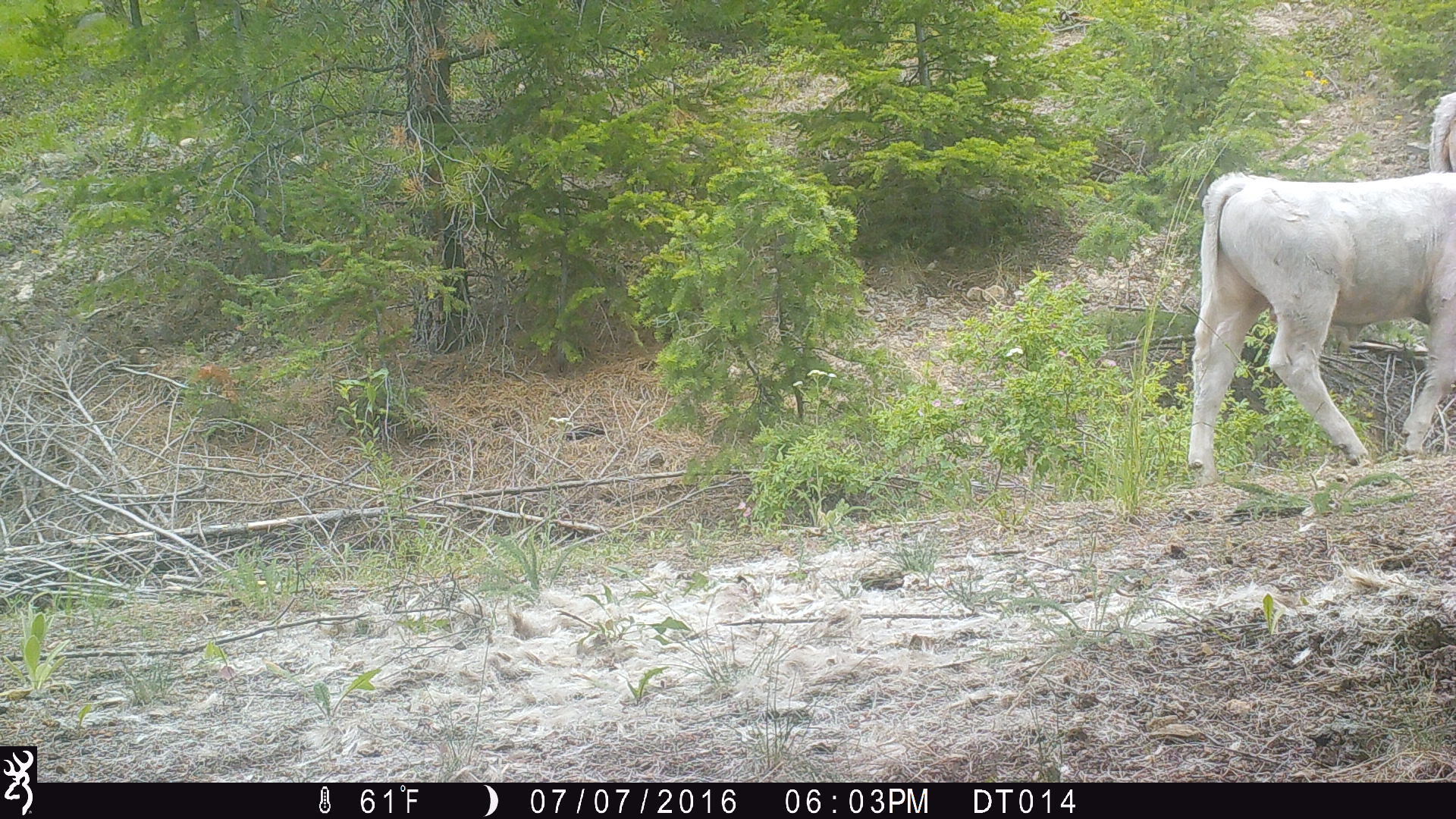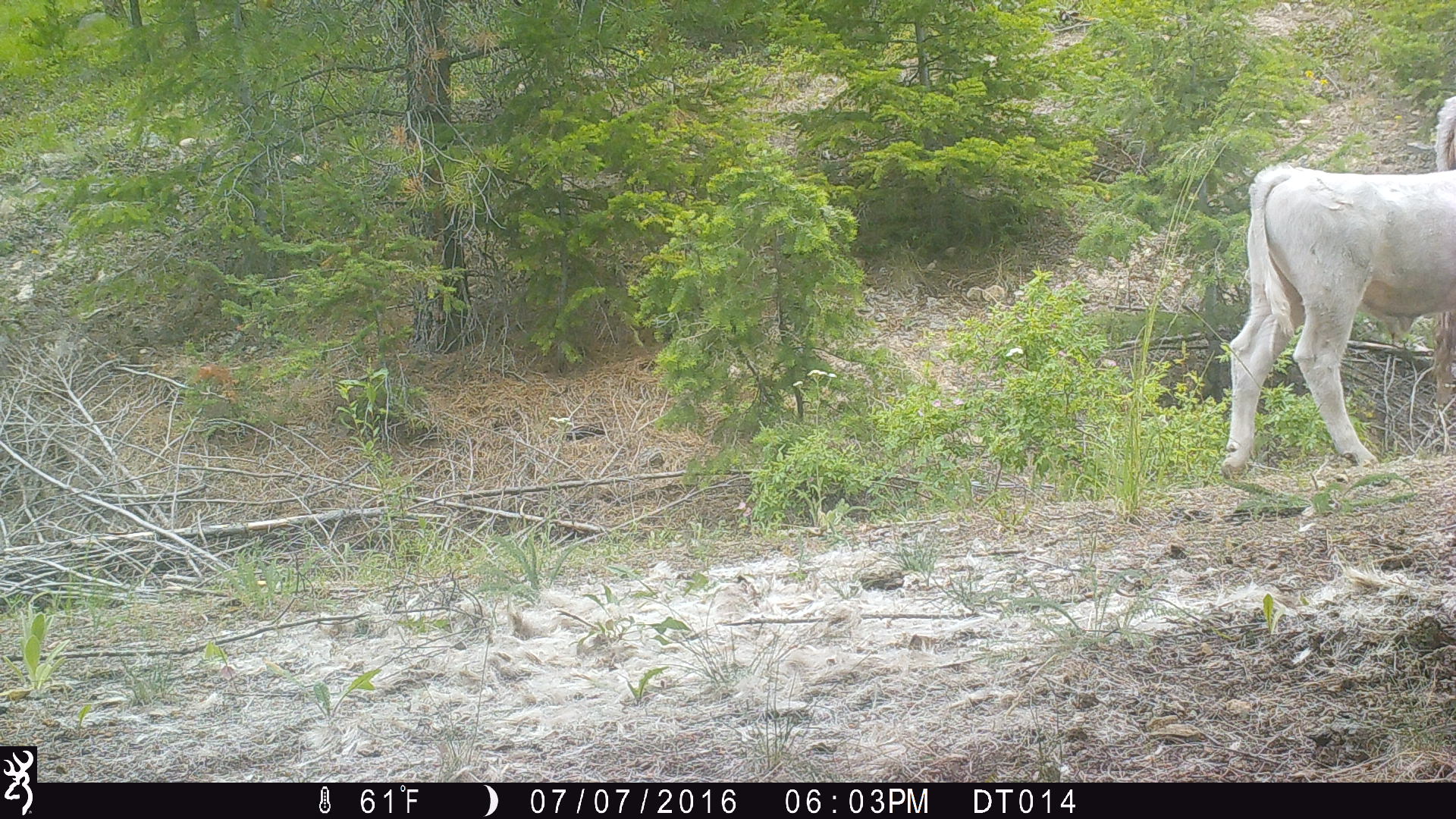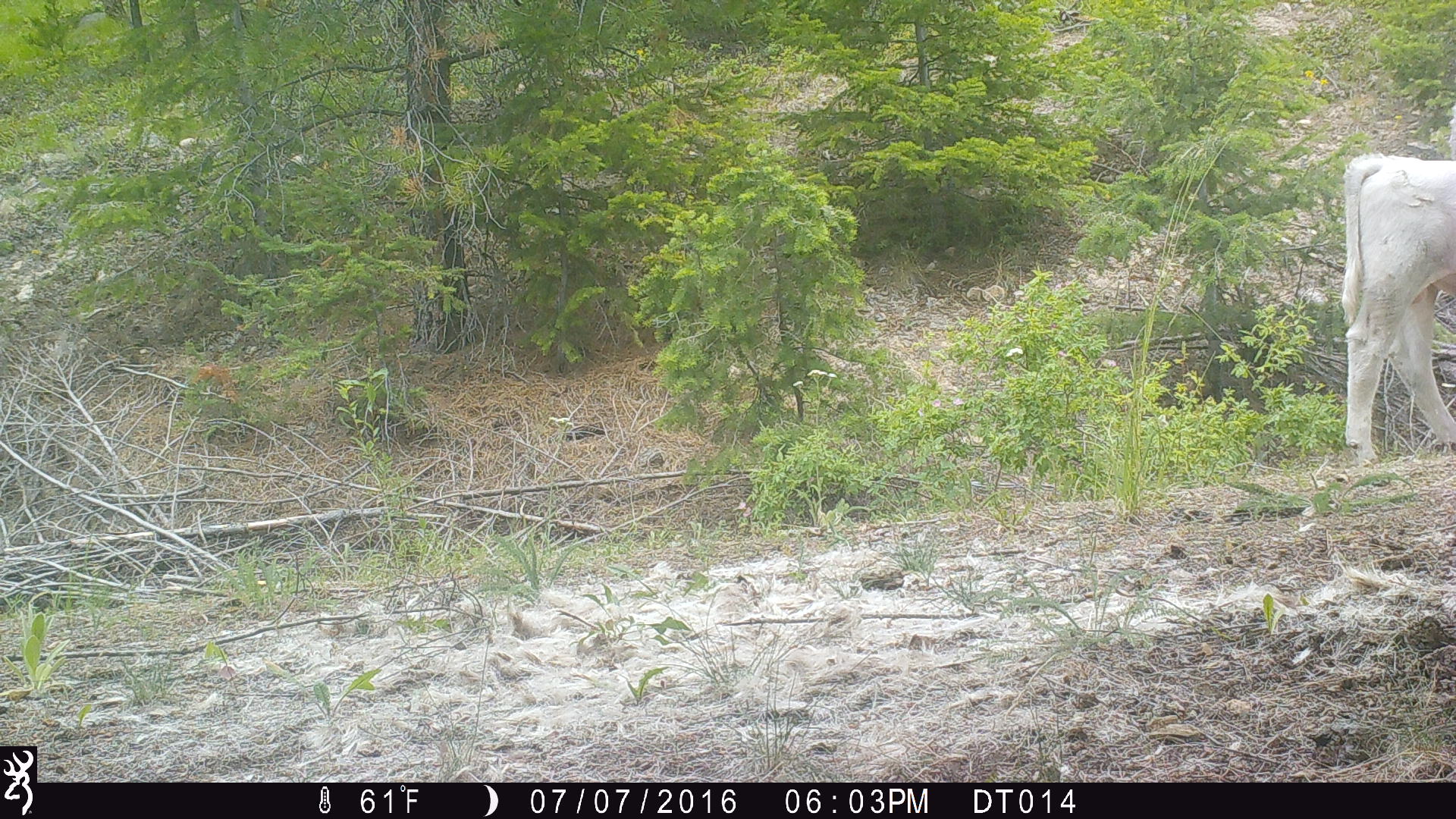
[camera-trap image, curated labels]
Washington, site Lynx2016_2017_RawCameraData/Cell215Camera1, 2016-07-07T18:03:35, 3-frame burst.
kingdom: Animalia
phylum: Chordata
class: Mammalia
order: Artiodactyla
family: Bovidae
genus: Bos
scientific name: Bos taurus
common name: domestic cattle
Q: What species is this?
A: Domestic cattle (Bos taurus).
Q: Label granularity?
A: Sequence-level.